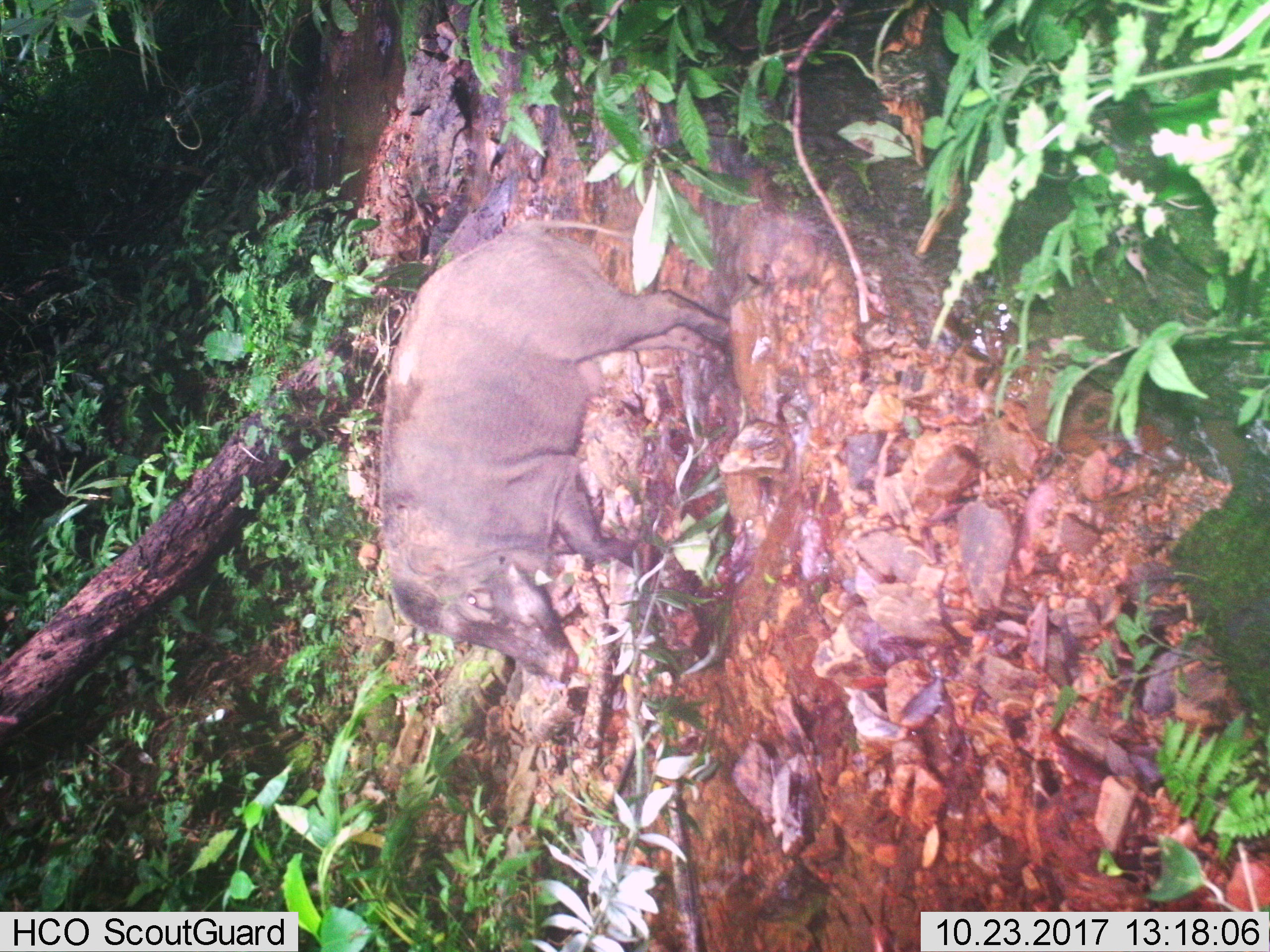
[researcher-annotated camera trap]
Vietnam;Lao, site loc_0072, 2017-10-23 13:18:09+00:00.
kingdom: Animalia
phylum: Chordata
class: Mammalia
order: Artiodactyla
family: Suidae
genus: Sus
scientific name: Sus scrofa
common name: eurasian wild pig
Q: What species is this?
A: Eurasian wild pig (Sus scrofa).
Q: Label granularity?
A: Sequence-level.